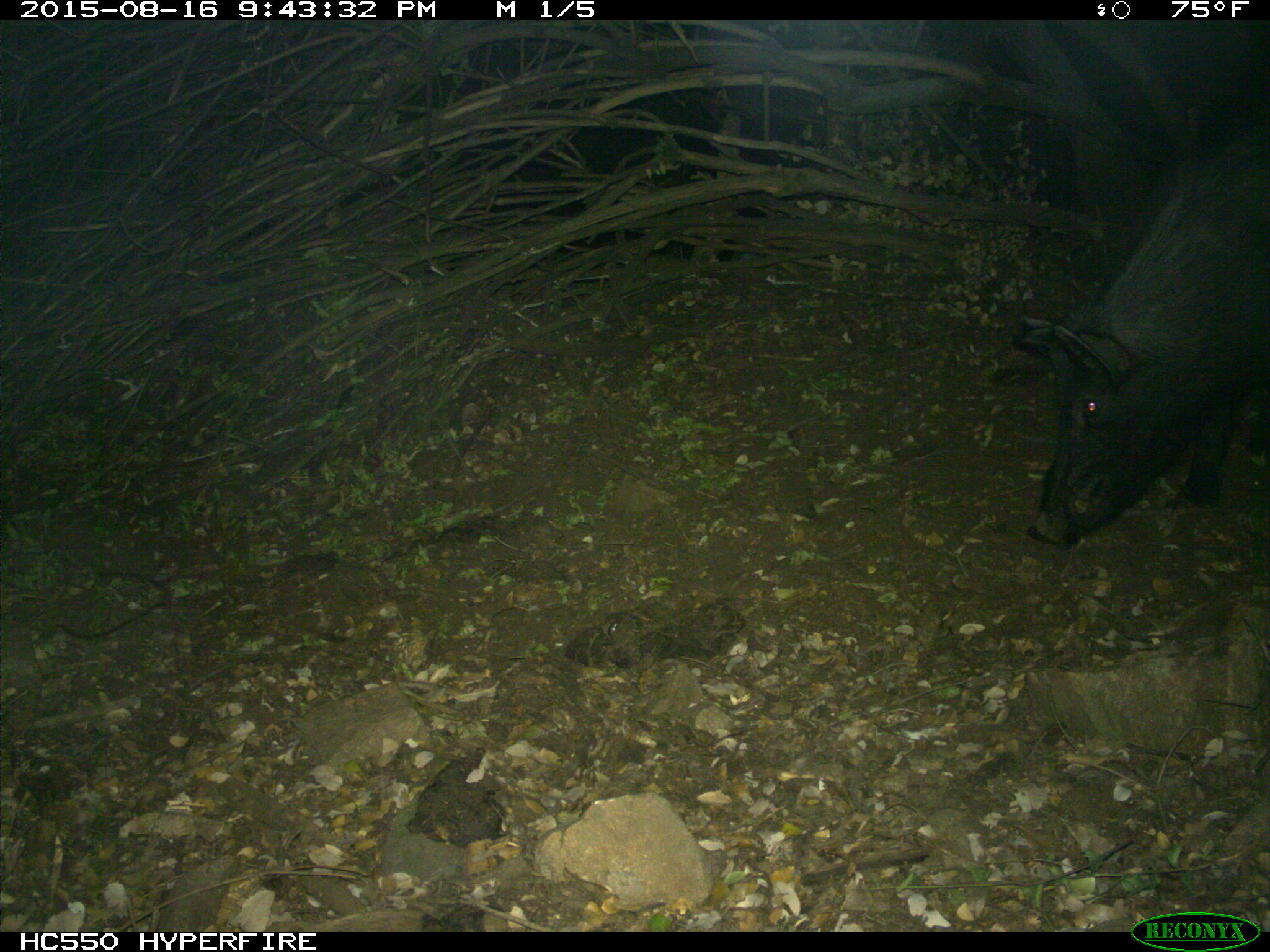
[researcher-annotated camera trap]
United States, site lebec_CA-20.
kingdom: Animalia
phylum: Chordata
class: Mammalia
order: Artiodactyla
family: Suidae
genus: Sus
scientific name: Sus scrofa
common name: wild boar